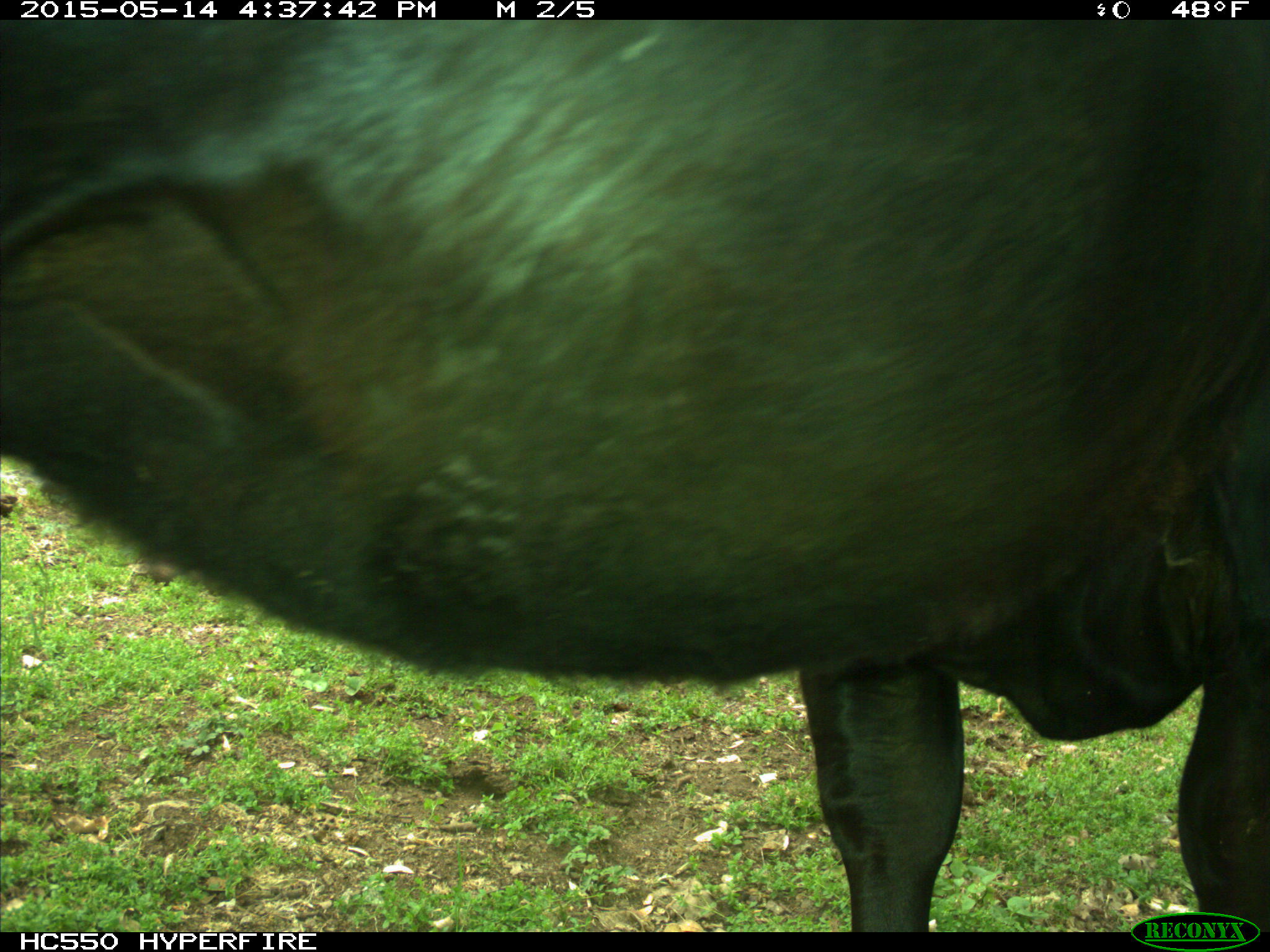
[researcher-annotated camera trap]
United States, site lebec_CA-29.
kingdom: Animalia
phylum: Chordata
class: Mammalia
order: Artiodactyla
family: Bovidae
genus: Bos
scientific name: Bos taurus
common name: domestic cow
Bos taurus (domestic cow).